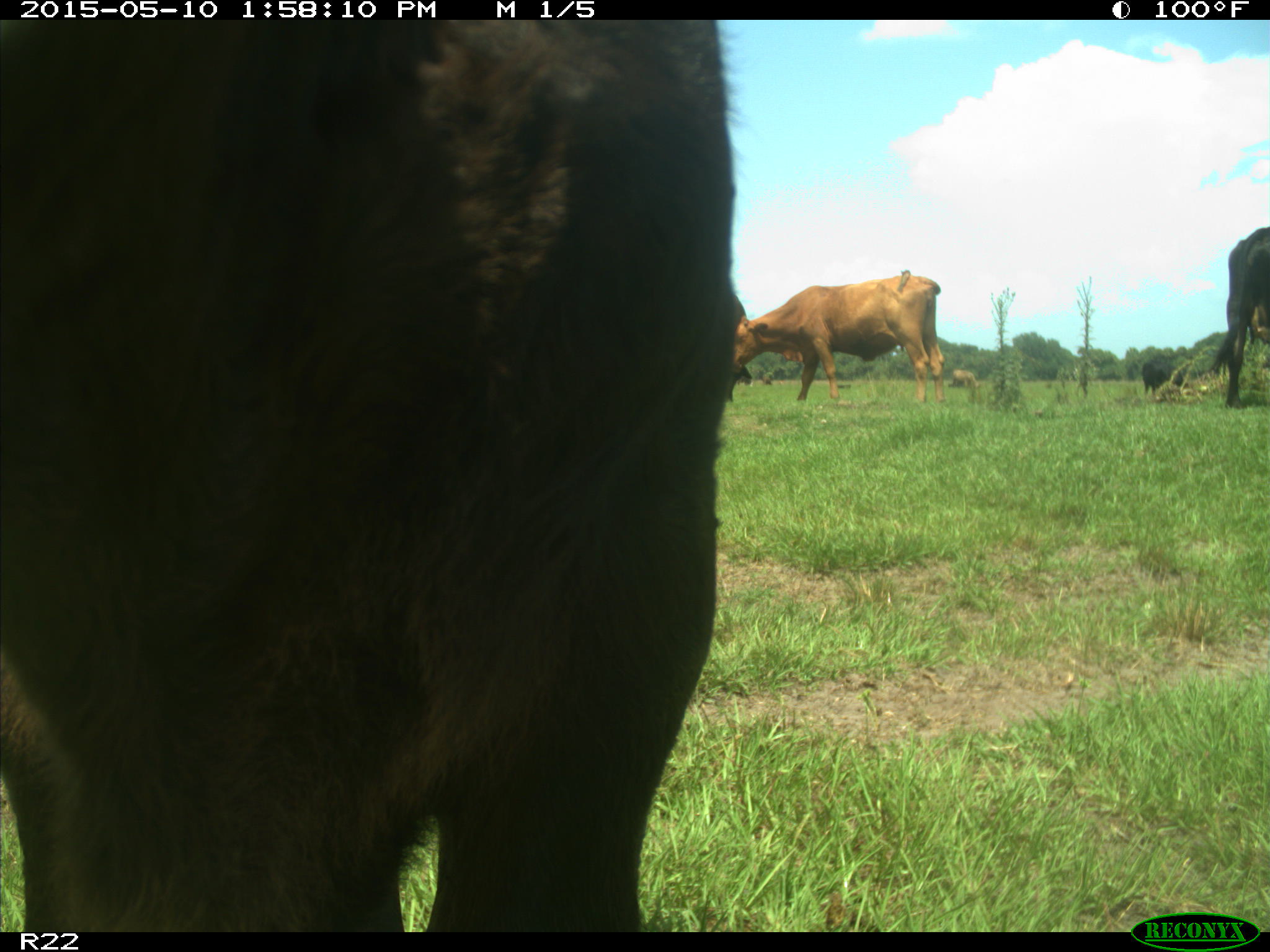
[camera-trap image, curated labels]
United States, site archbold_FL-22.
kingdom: Animalia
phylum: Chordata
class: Mammalia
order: Artiodactyla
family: Bovidae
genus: Bos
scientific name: Bos taurus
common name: domestic cow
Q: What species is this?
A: Bos taurus (domestic cow).